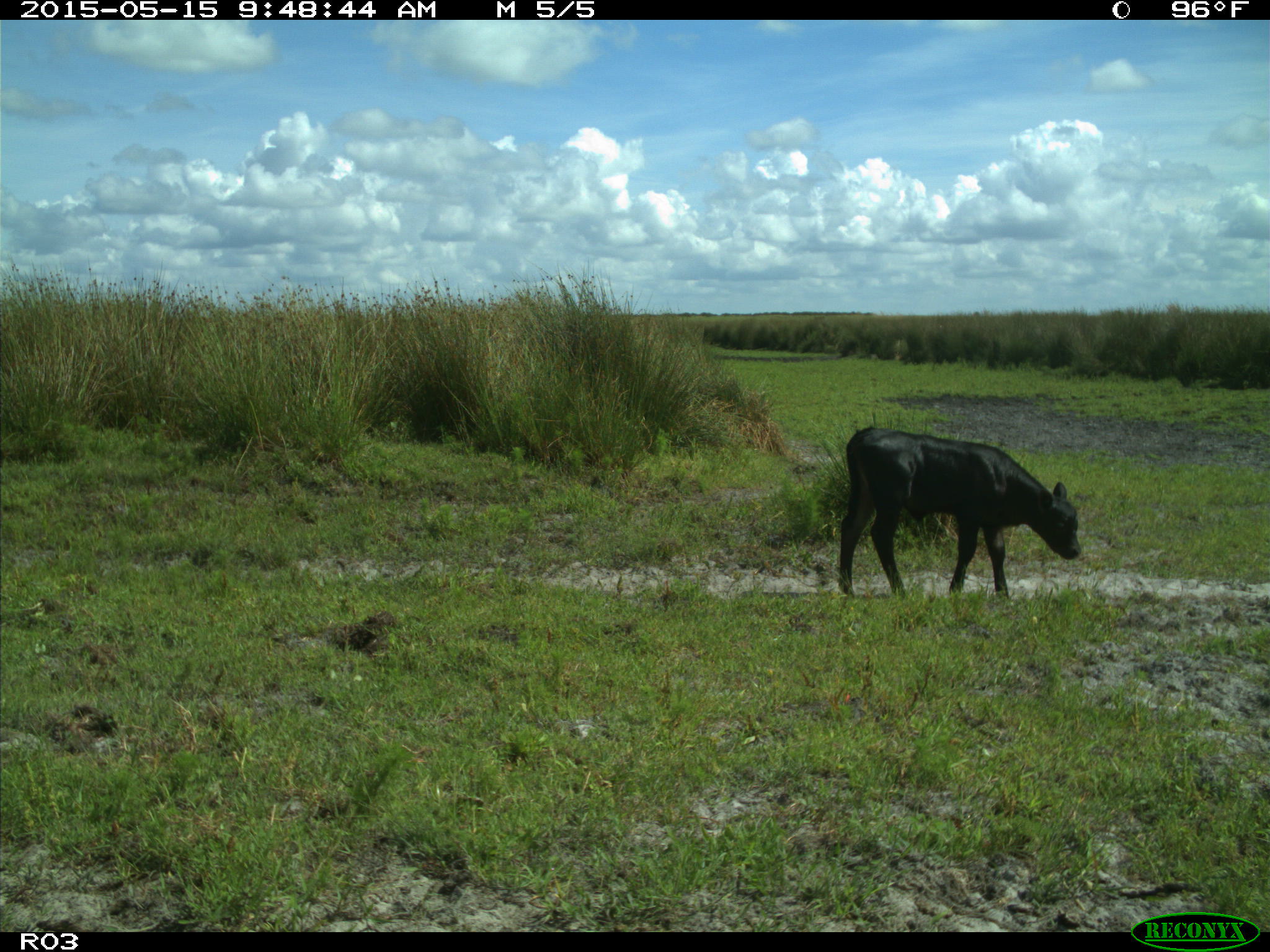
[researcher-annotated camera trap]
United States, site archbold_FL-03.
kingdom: Animalia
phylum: Chordata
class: Mammalia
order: Artiodactyla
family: Bovidae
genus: Bos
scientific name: Bos taurus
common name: domestic cow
Bos taurus (domestic cow).